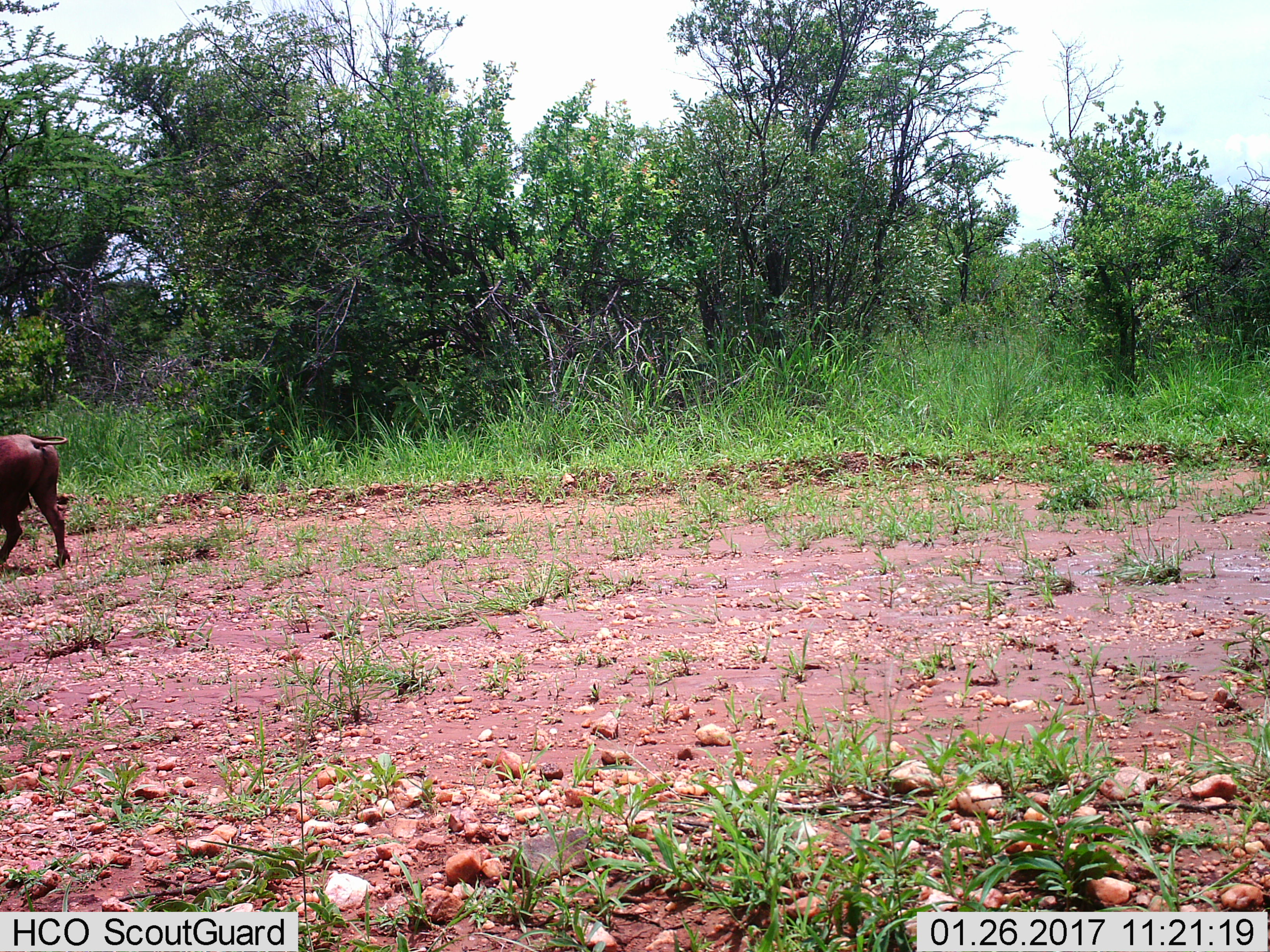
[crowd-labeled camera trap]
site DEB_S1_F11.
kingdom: Animalia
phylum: Chordata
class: Mammalia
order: Artiodactyla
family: Suidae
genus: Phacochoerus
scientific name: Phacochoerus africanus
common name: warthog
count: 1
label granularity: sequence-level